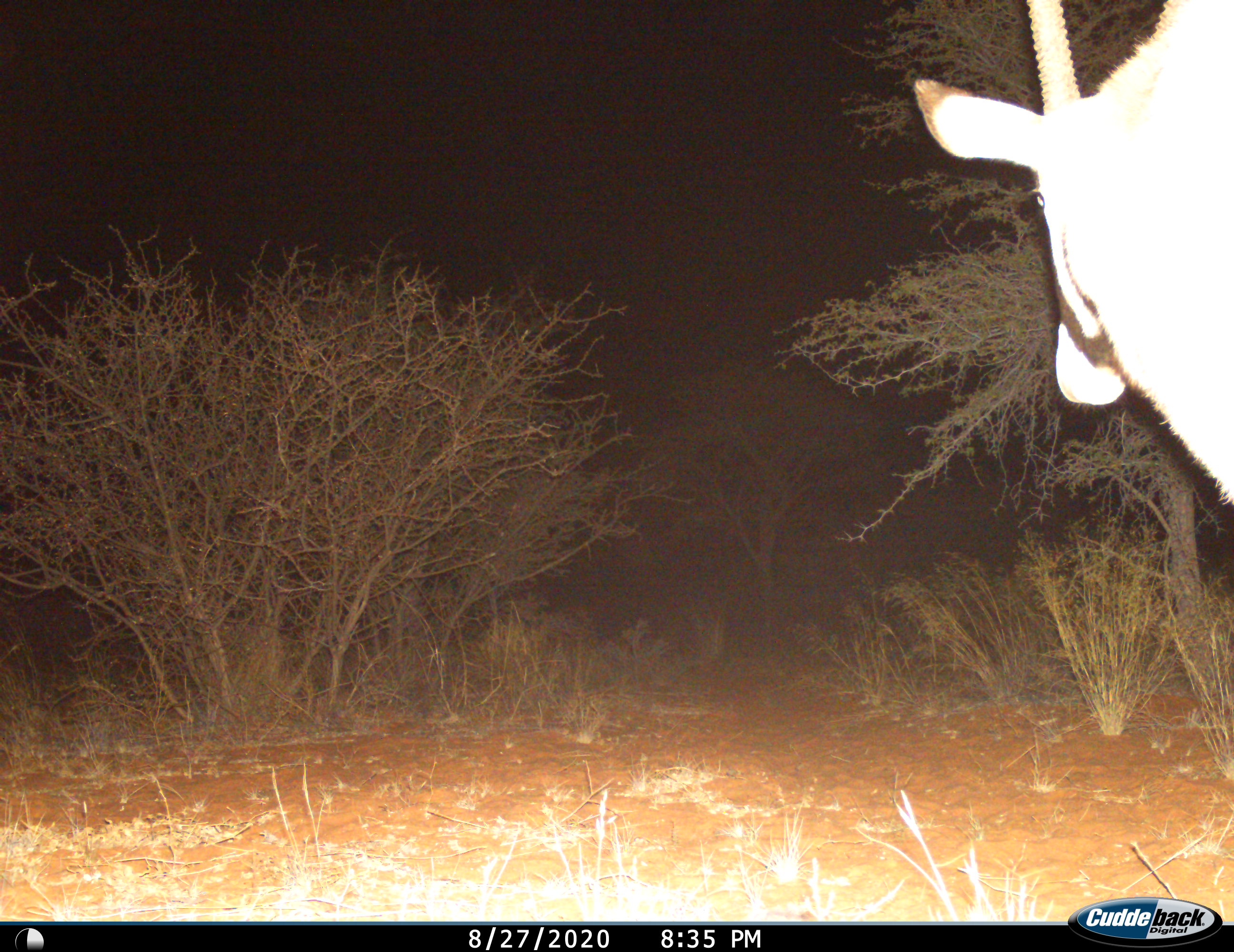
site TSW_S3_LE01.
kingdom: Animalia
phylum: Chordata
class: Mammalia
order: Artiodactyla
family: Bovidae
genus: Oryx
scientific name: Oryx gazella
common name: gemsbok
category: oryx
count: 1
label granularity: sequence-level